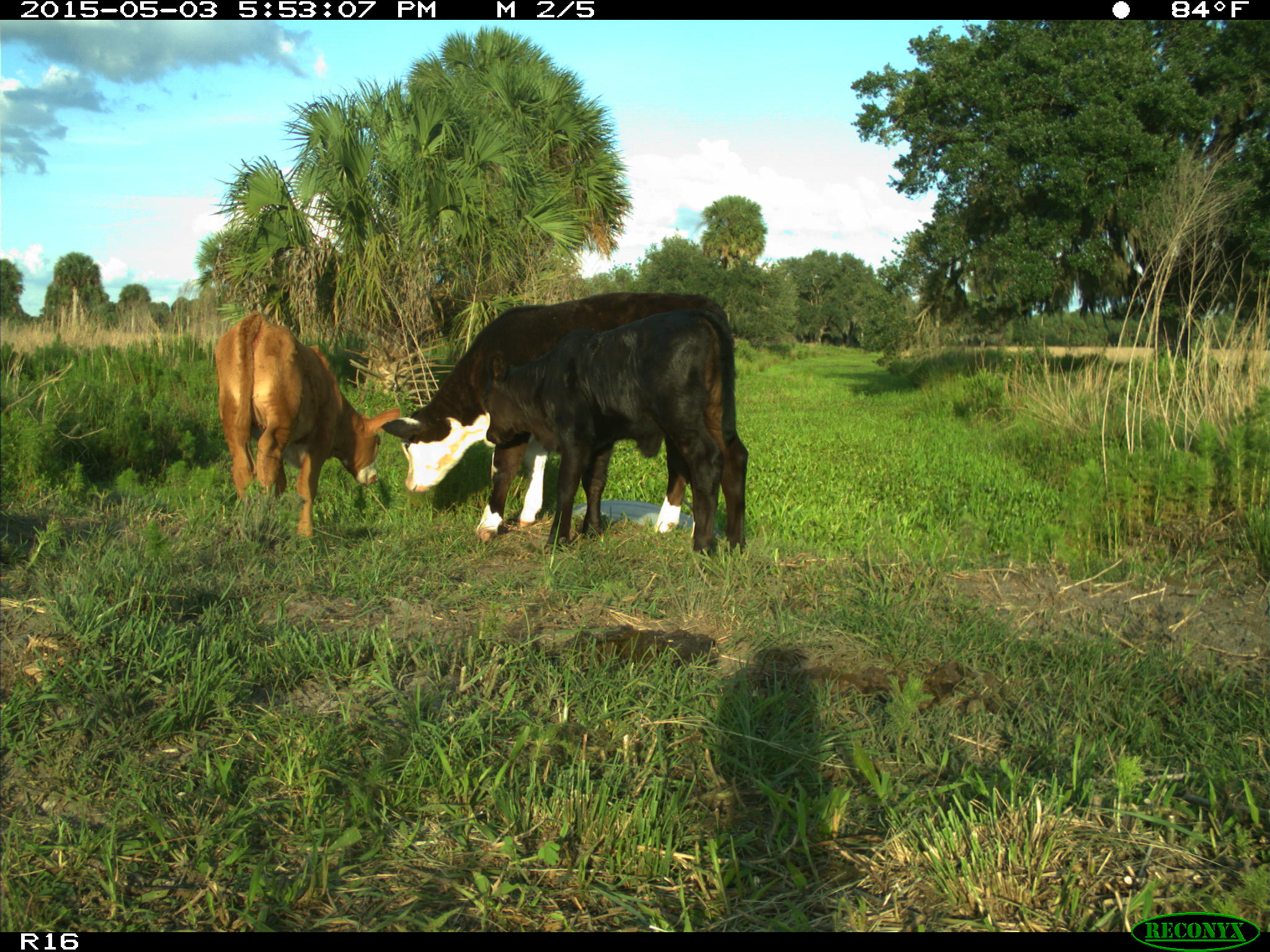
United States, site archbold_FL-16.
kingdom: Animalia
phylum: Chordata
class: Mammalia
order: Artiodactyla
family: Bovidae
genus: Bos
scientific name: Bos taurus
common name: domestic cow